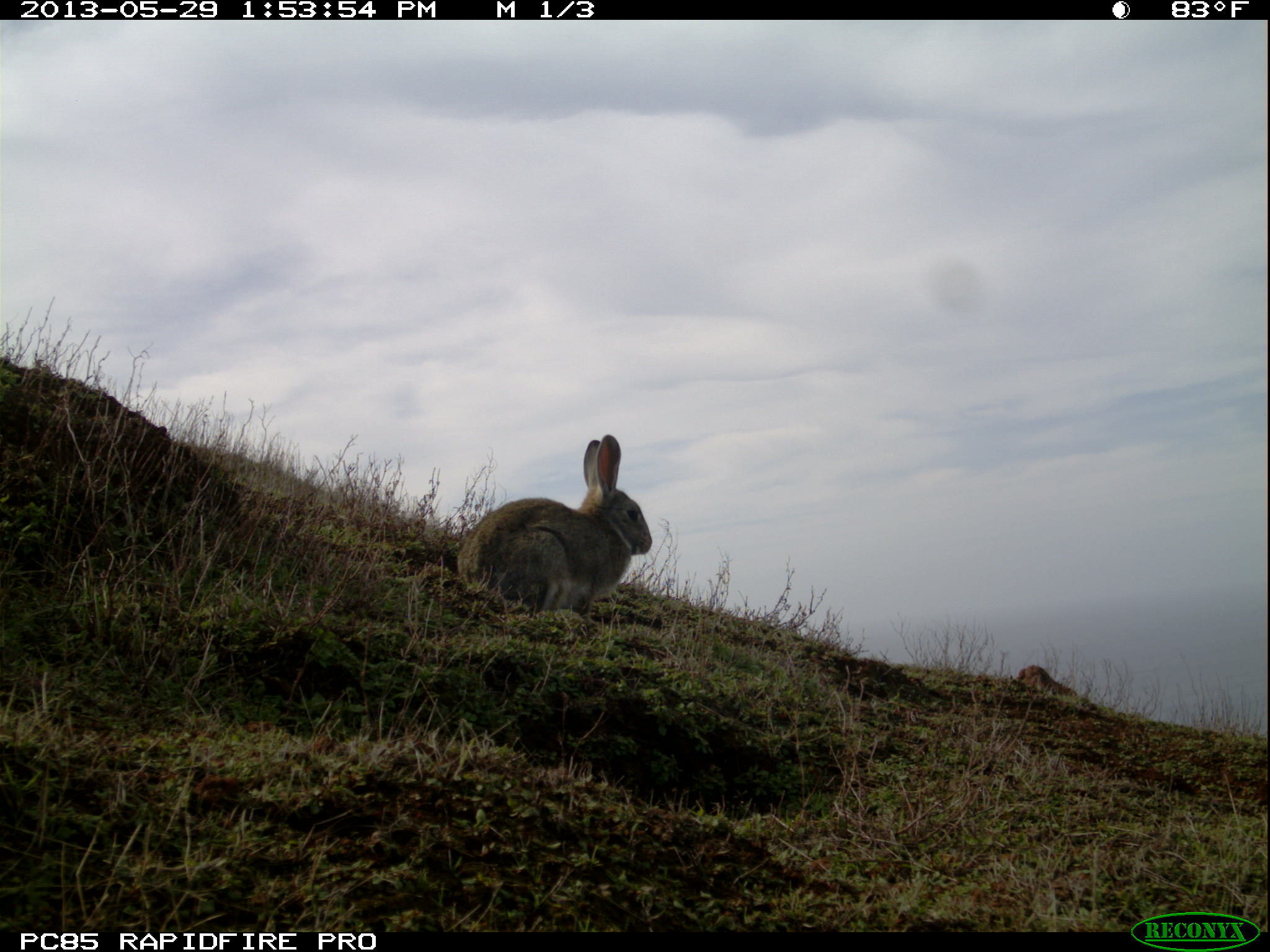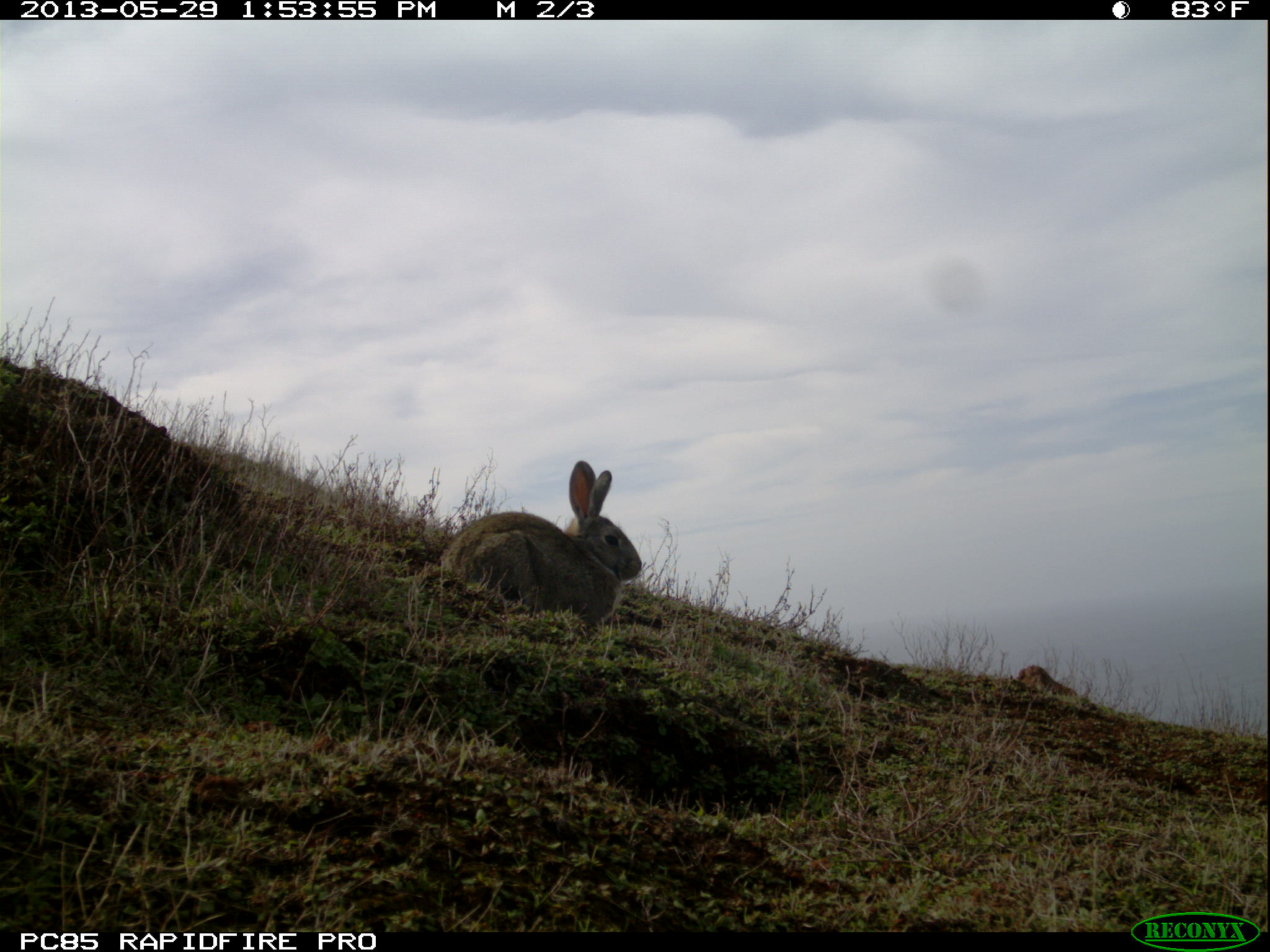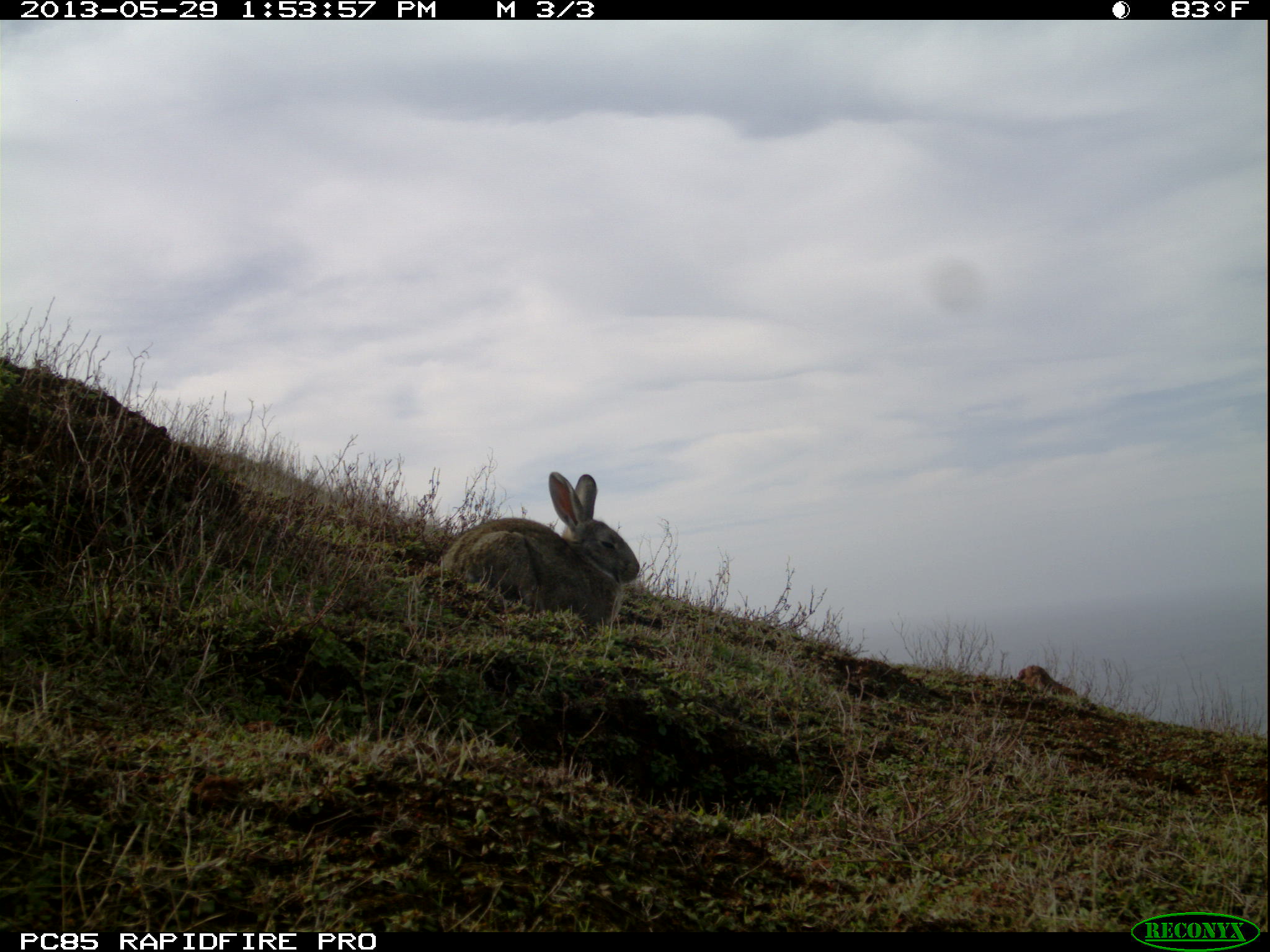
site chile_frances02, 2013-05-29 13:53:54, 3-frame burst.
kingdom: Animalia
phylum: Chordata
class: Mammalia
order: Lagomorpha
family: Leporidae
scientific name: Leporidae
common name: rabbits and hares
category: rabbit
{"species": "rabbit (rabbits and hares) (Leporidae)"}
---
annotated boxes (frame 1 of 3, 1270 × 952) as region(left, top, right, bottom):
rabbit: region(448, 434, 652, 621)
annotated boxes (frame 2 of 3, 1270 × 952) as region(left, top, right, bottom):
rabbit: region(416, 460, 642, 635)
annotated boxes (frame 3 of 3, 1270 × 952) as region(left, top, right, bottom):
rabbit: region(407, 469, 642, 641)